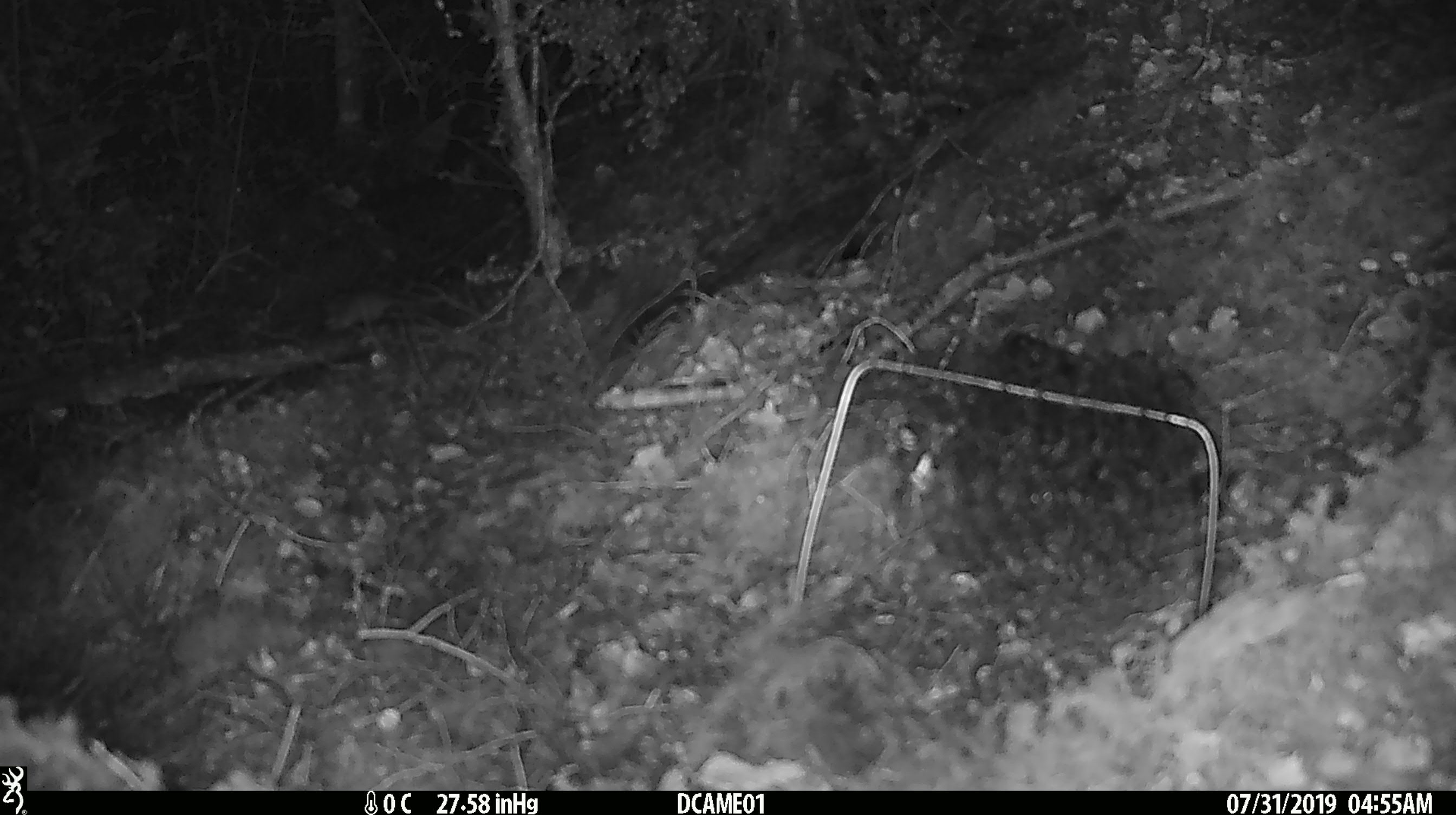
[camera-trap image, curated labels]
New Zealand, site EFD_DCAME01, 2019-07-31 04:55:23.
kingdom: Animalia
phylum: Chordata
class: Mammalia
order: Rodentia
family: Muridae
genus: Mus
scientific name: Mus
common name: mouse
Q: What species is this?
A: Mouse (Mus).